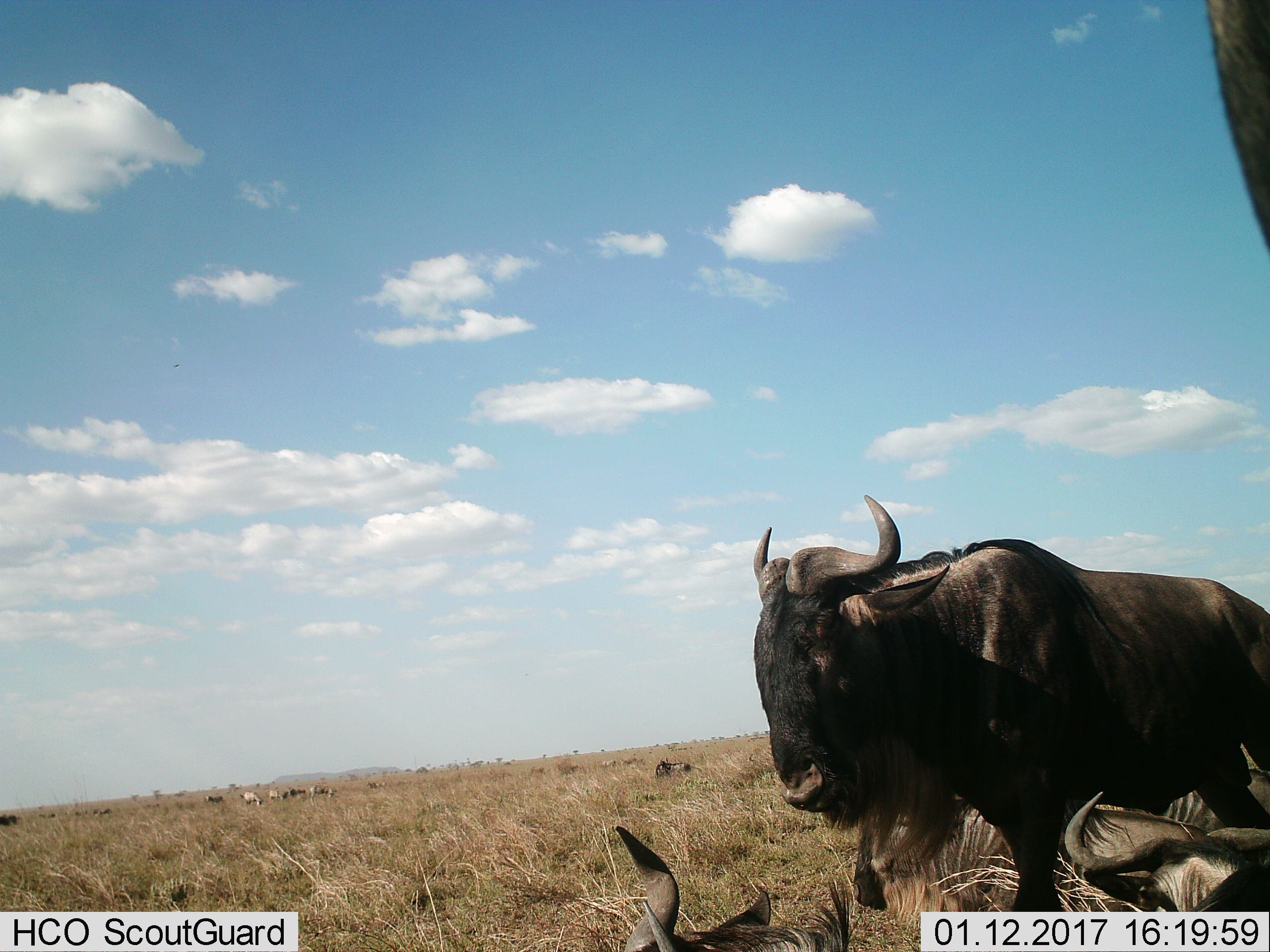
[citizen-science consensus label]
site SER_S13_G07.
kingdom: Animalia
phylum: Chordata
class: Mammalia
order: Artiodactyla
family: Bovidae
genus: Connochaetes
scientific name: Connochaetes taurinus taurinus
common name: blue wildebeest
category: wildebeestblue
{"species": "wildebeestblue (blue wildebeest) (Connochaetes taurinus taurinus)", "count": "4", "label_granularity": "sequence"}